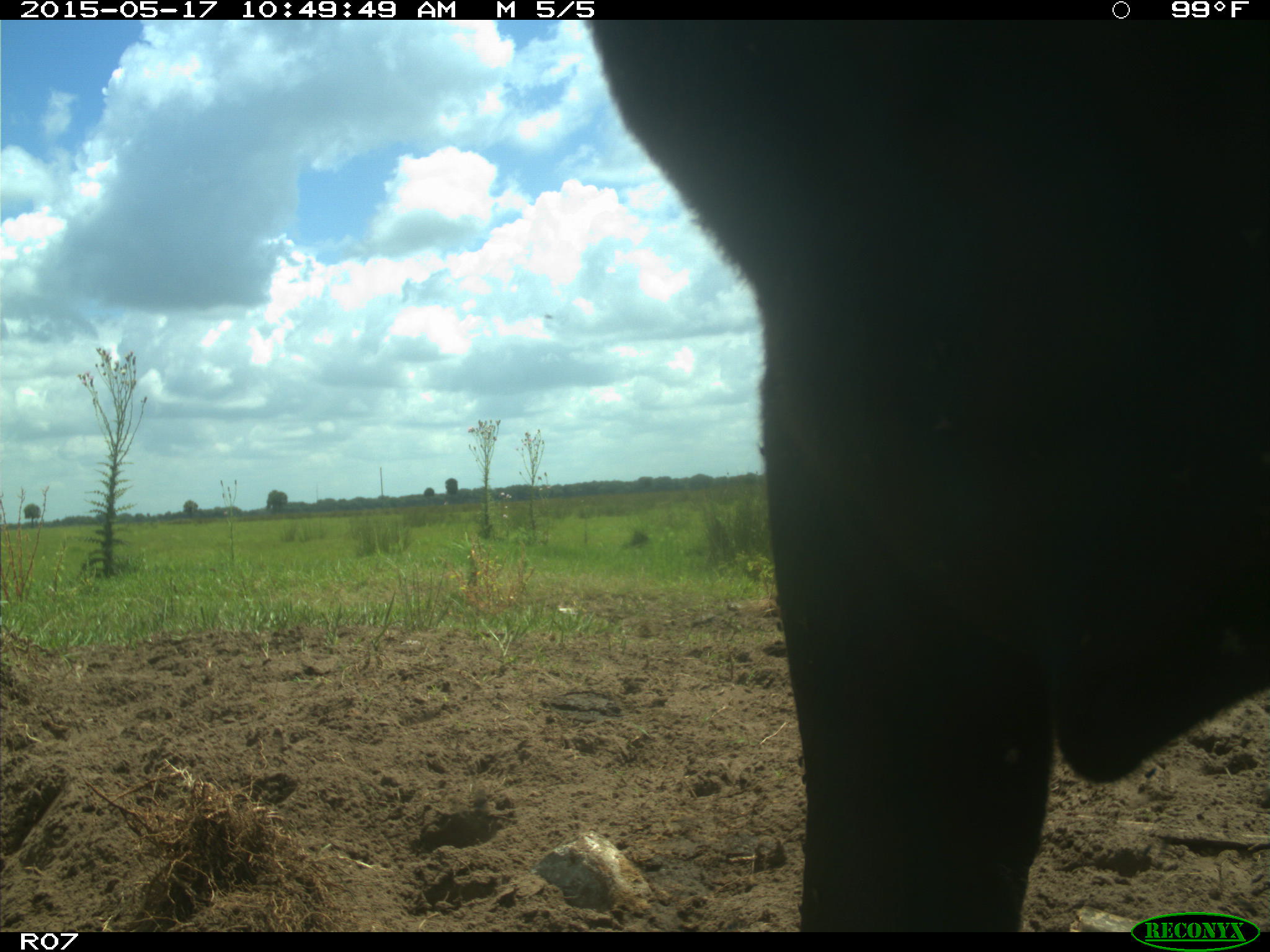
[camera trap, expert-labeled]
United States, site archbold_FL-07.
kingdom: Animalia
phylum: Chordata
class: Mammalia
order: Artiodactyla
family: Bovidae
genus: Bos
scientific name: Bos taurus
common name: domestic cow